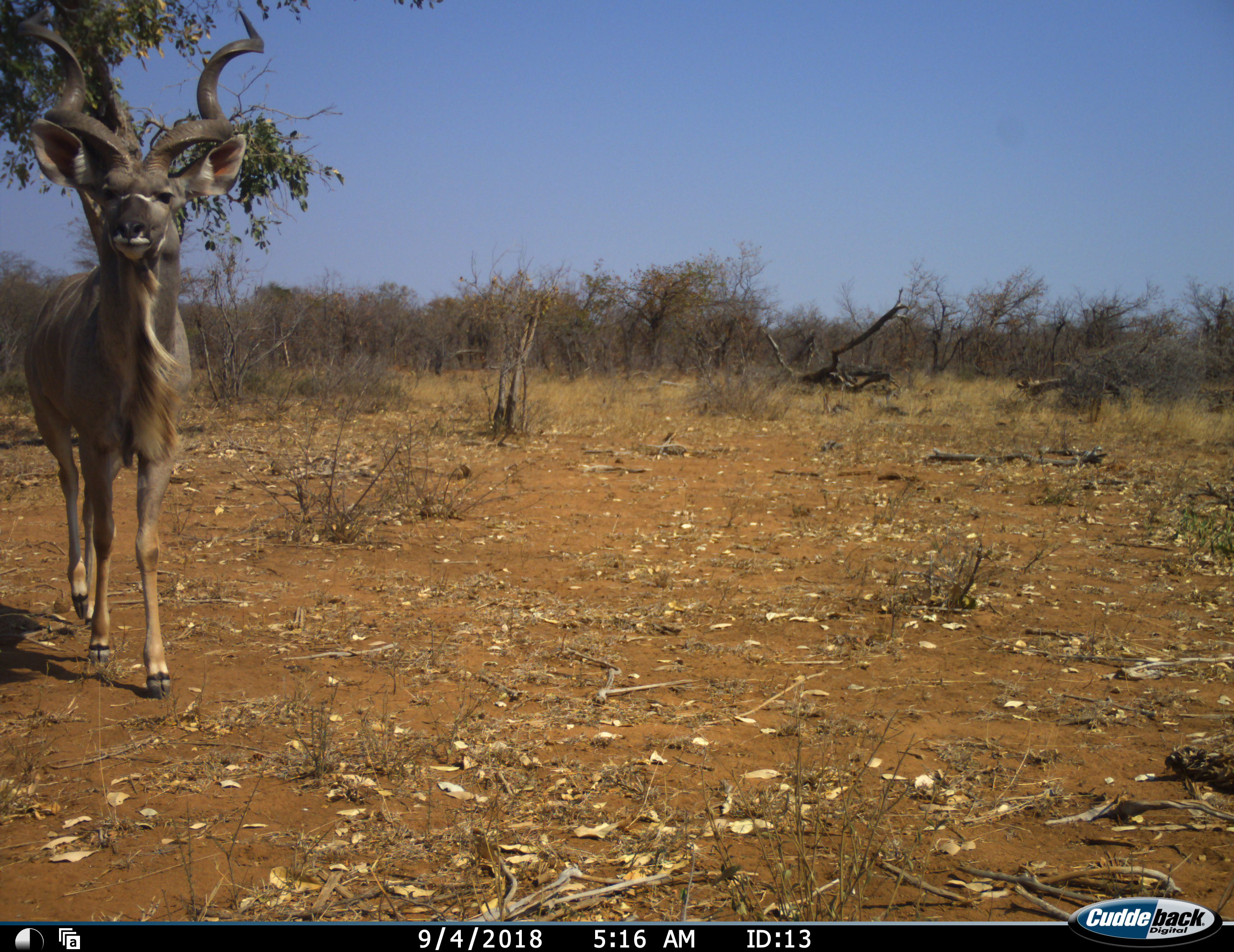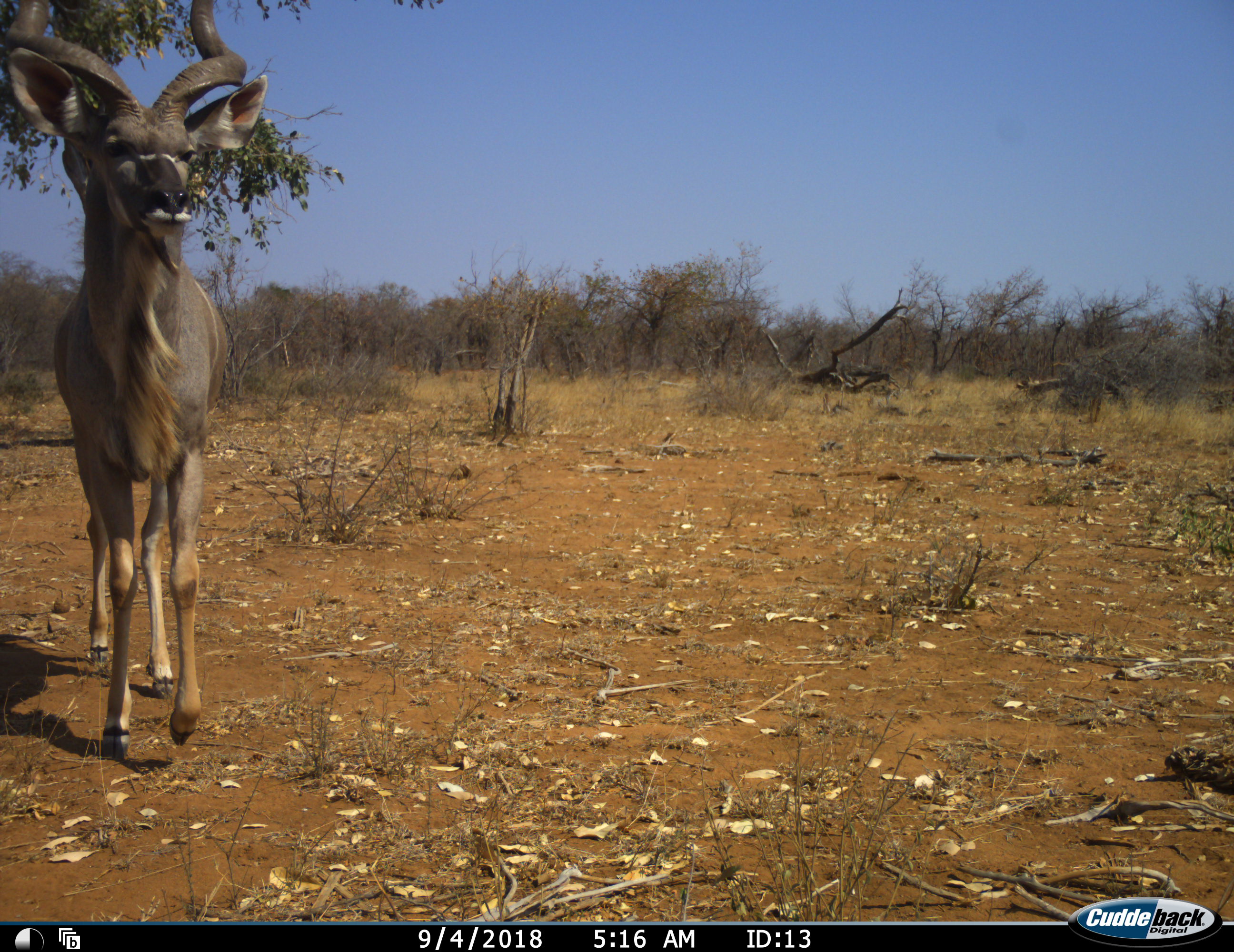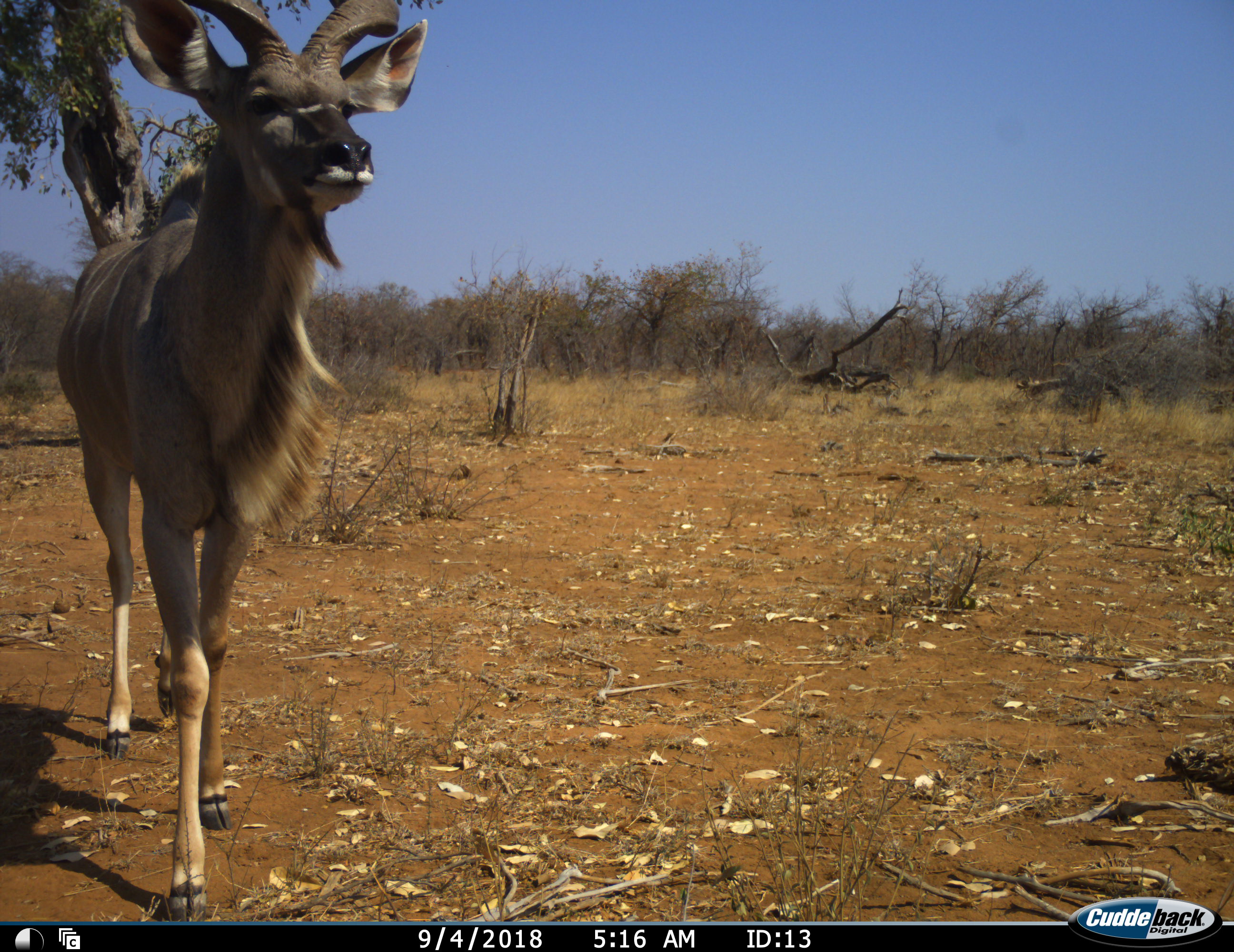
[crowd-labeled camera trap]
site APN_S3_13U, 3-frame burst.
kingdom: Animalia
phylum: Chordata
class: Mammalia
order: Artiodactyla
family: Bovidae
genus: Tragelaphus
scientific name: Tragelaphus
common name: kudu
Kudu (Tragelaphus), count 1. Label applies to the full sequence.